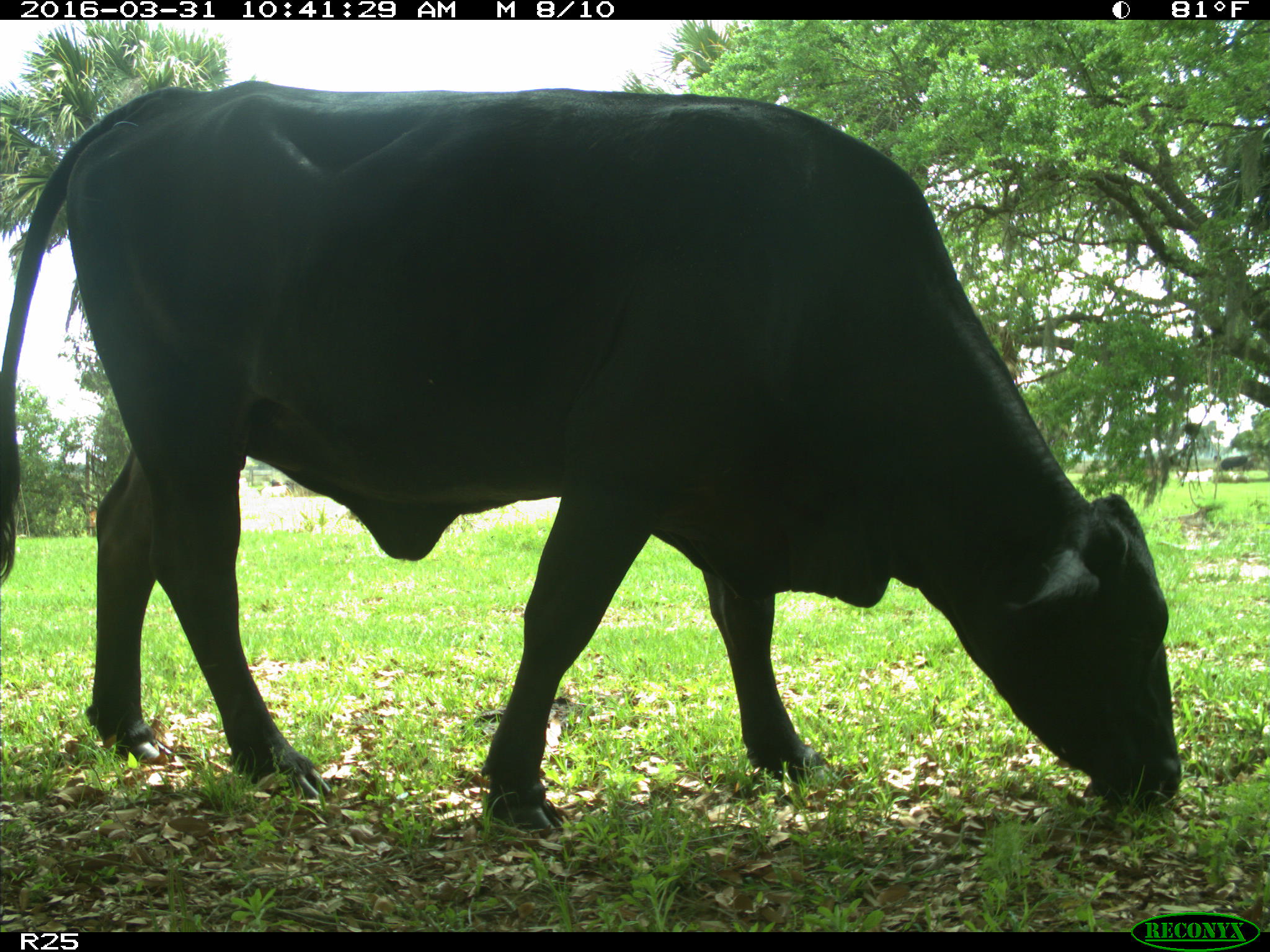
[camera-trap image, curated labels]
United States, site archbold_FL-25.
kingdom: Animalia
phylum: Chordata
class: Mammalia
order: Artiodactyla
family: Bovidae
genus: Bos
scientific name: Bos taurus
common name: domestic cow